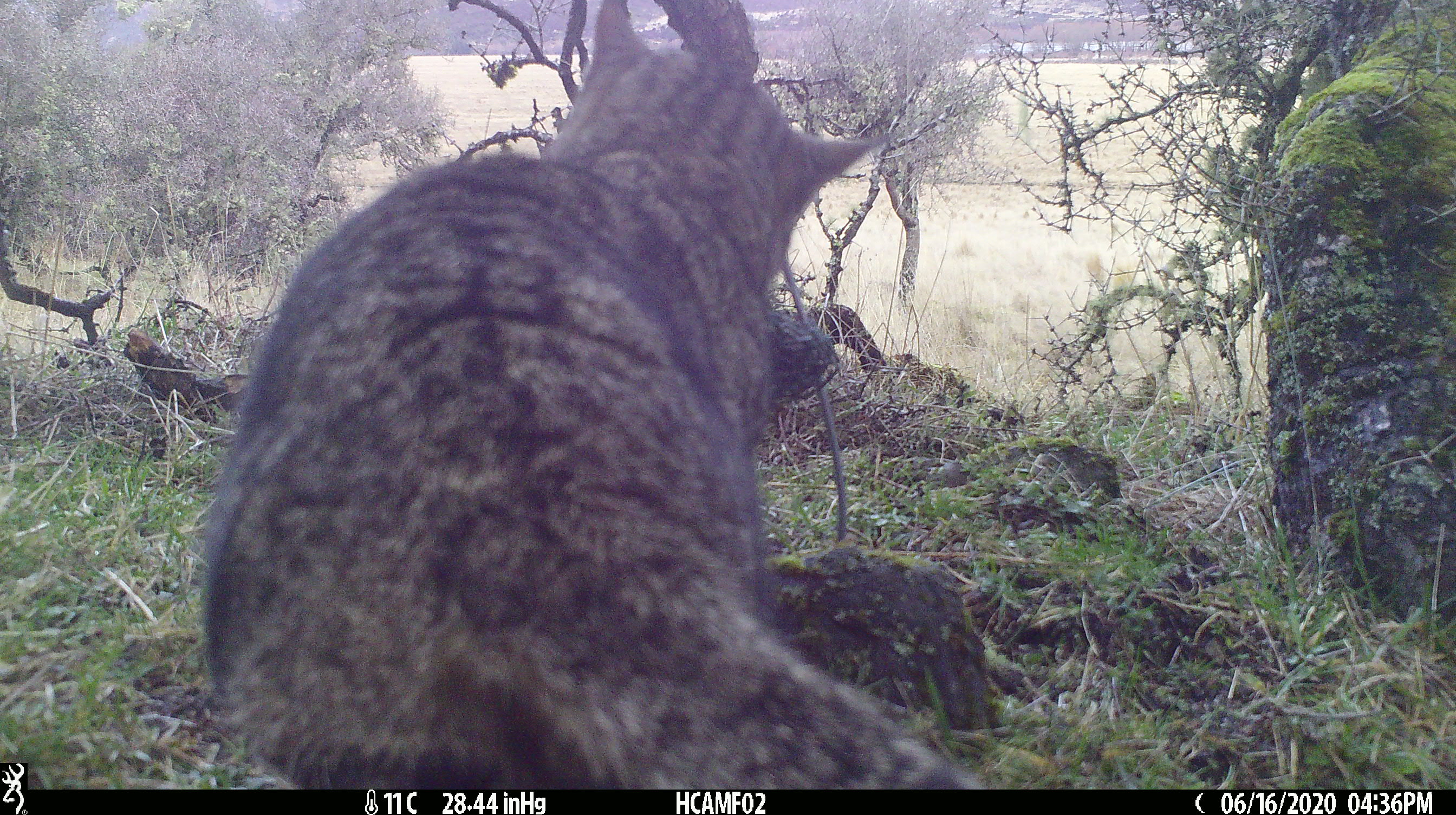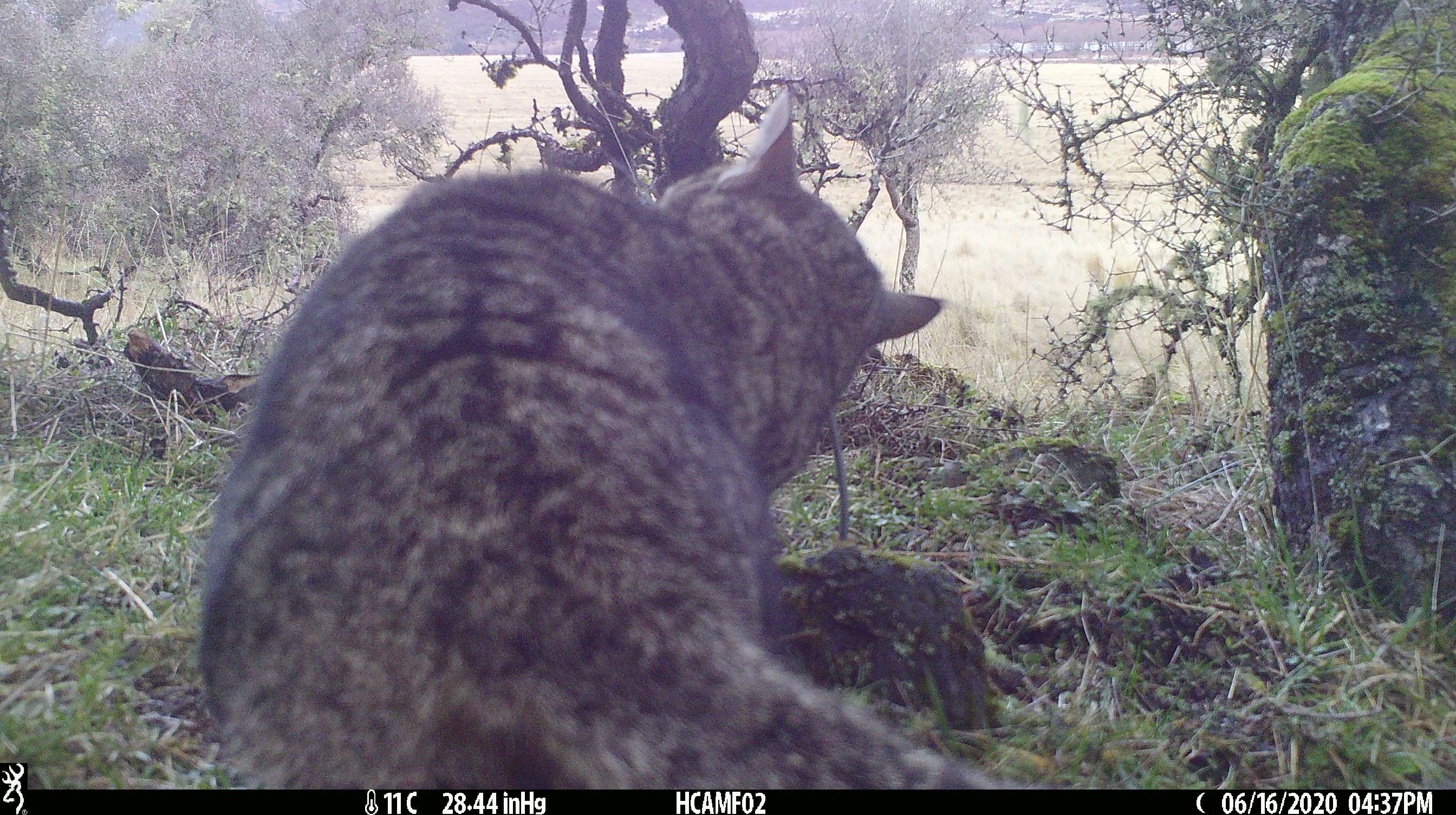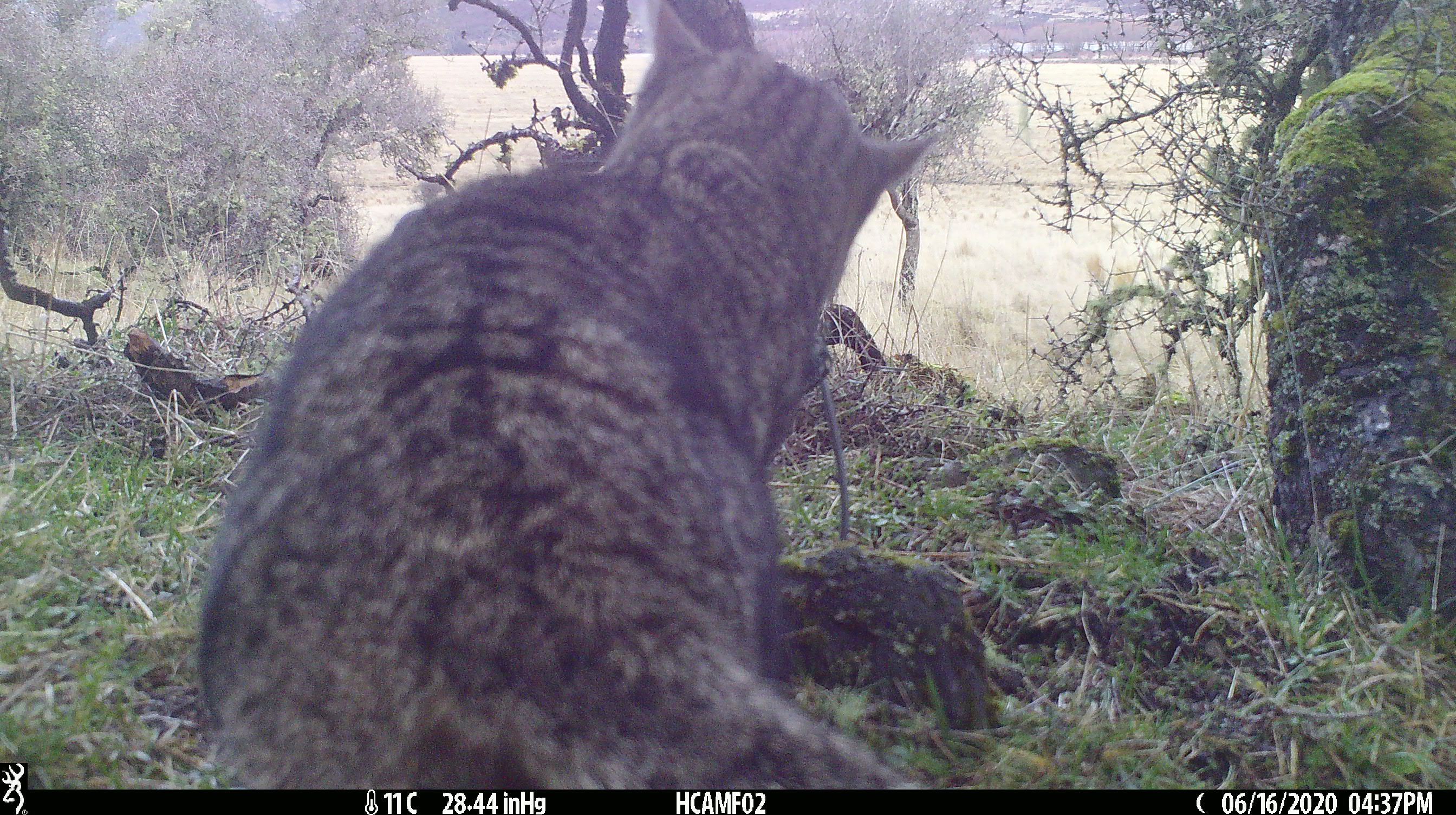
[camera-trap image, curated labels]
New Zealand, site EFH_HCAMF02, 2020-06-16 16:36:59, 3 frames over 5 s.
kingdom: Animalia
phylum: Chordata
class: Mammalia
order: Carnivora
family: Felidae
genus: Felis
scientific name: Felis catus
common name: domestic cat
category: cat